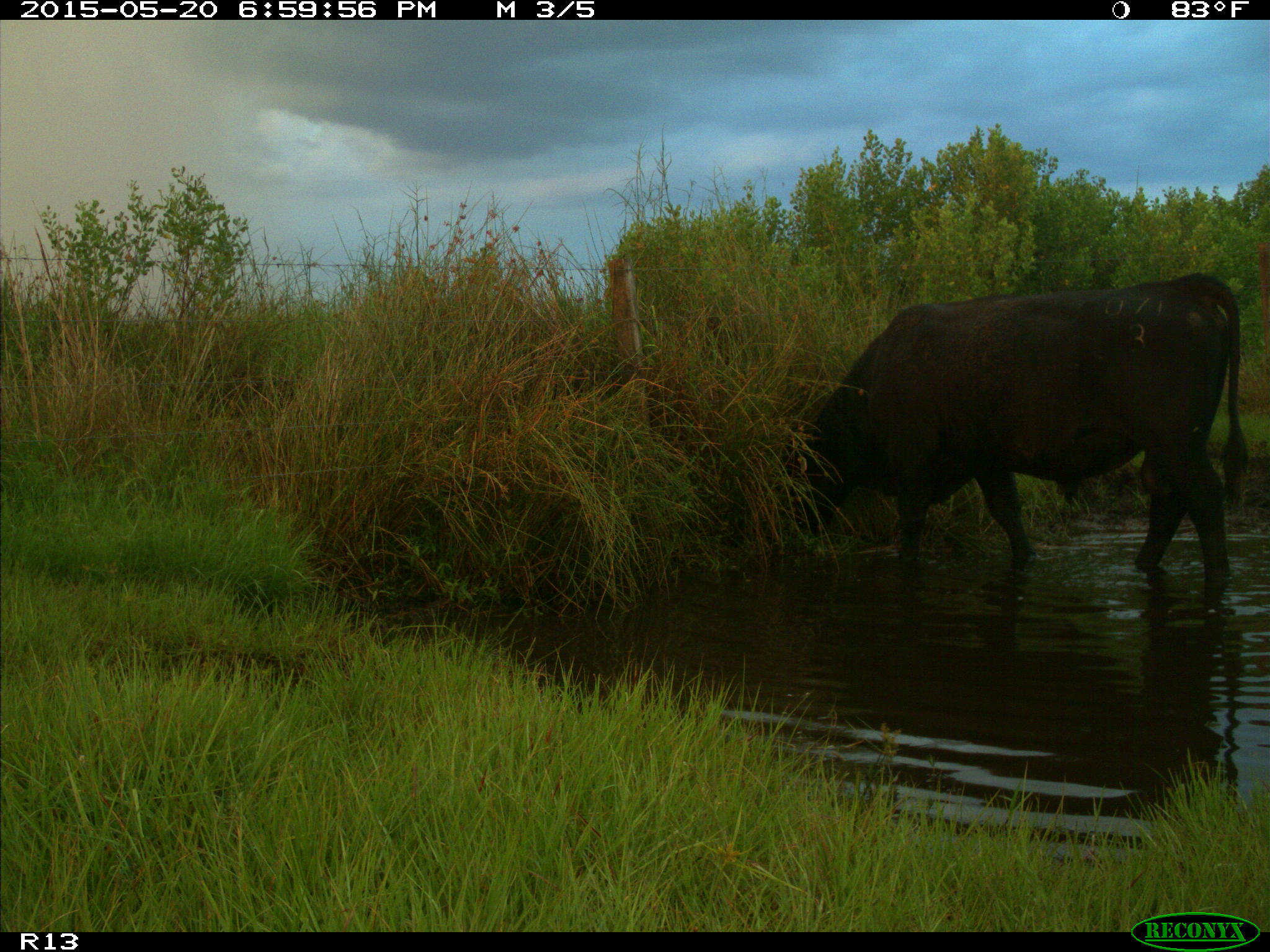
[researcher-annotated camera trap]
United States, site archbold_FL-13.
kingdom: Animalia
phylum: Chordata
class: Mammalia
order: Artiodactyla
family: Bovidae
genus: Bos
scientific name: Bos taurus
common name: domestic cow